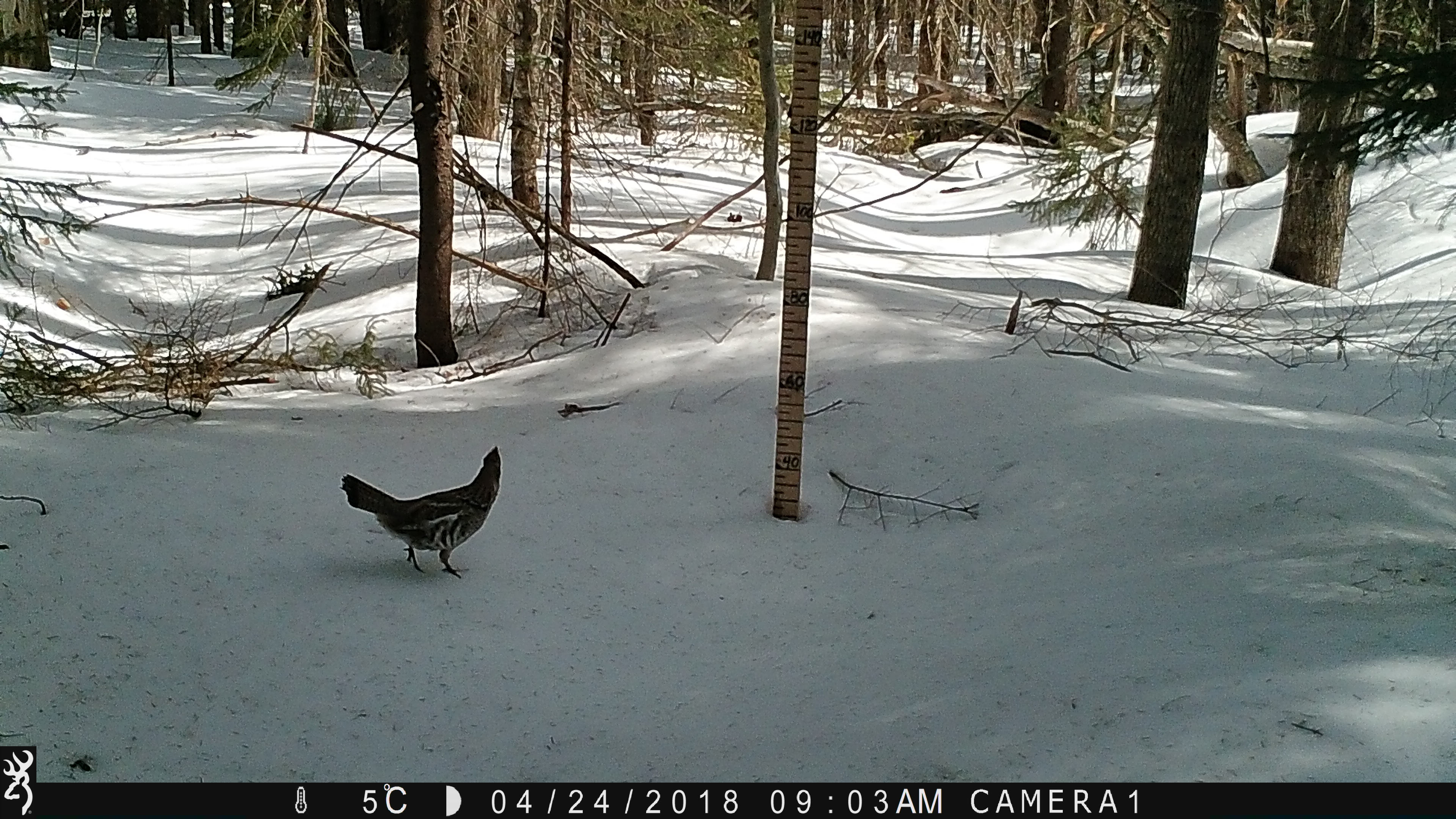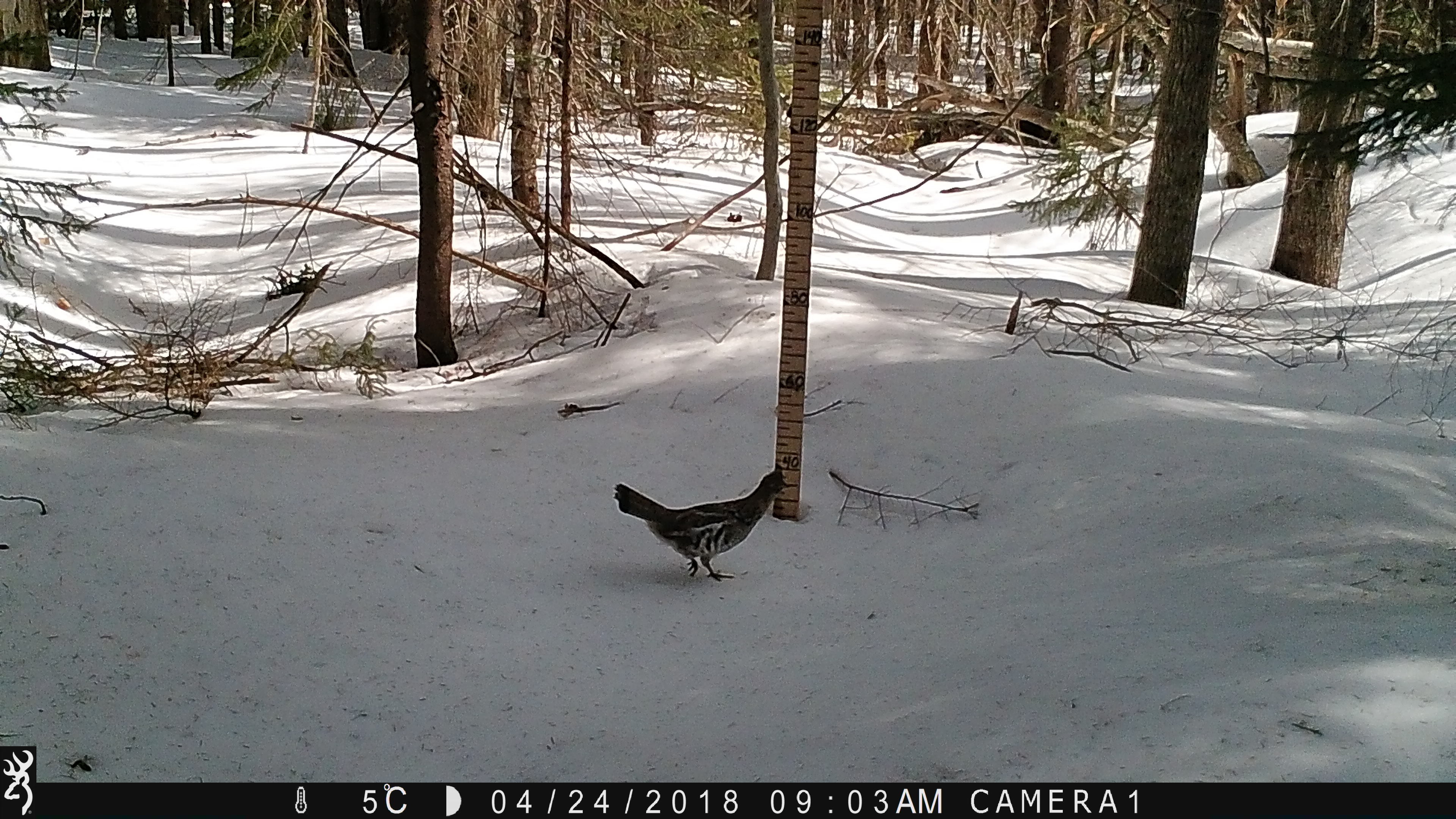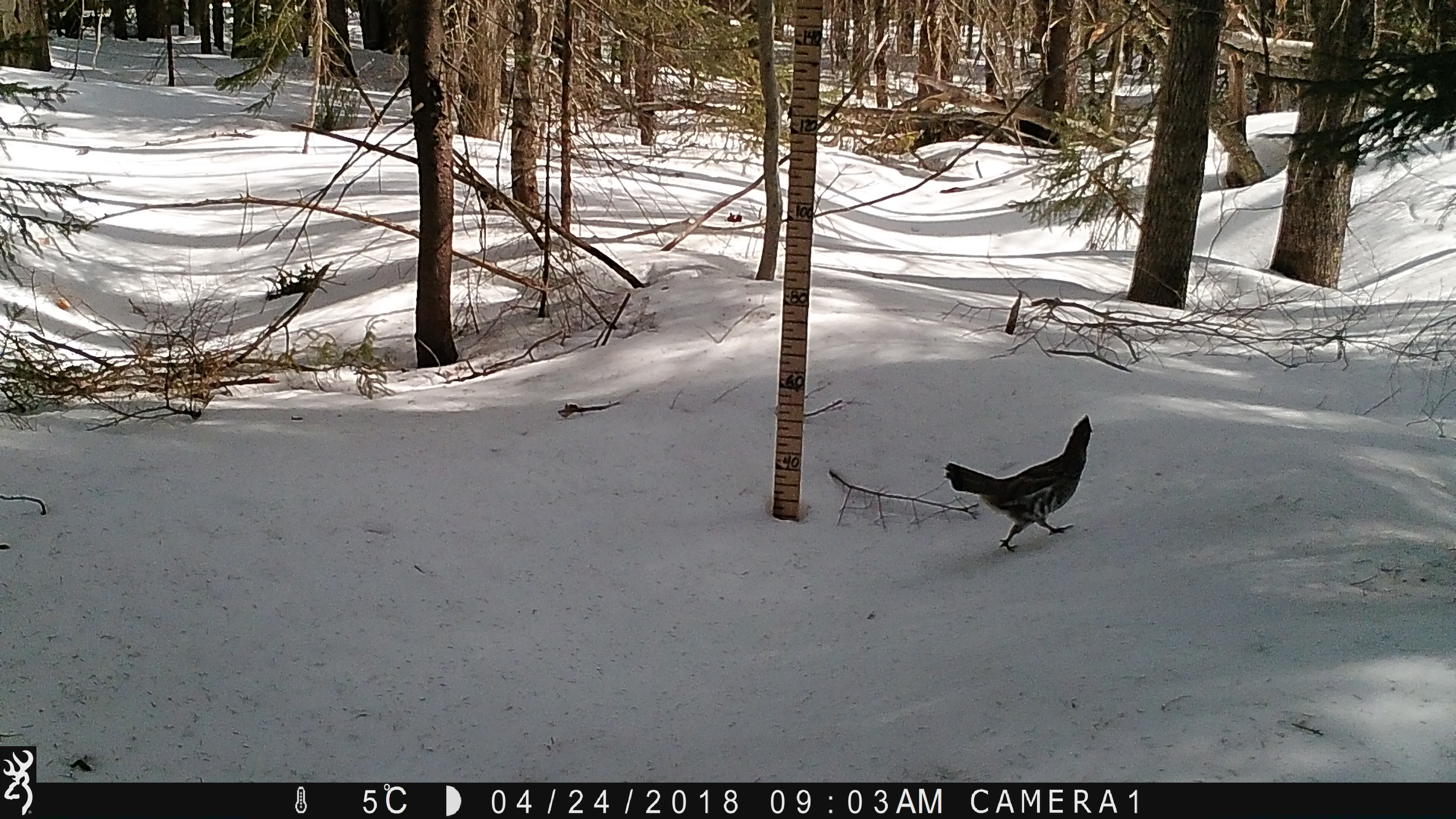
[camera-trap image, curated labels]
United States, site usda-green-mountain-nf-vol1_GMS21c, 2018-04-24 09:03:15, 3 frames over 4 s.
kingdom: Animalia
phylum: Chordata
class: Aves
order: Galliformes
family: Phasianidae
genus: Bonasa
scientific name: Bonasa umbellus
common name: ruffed grouse